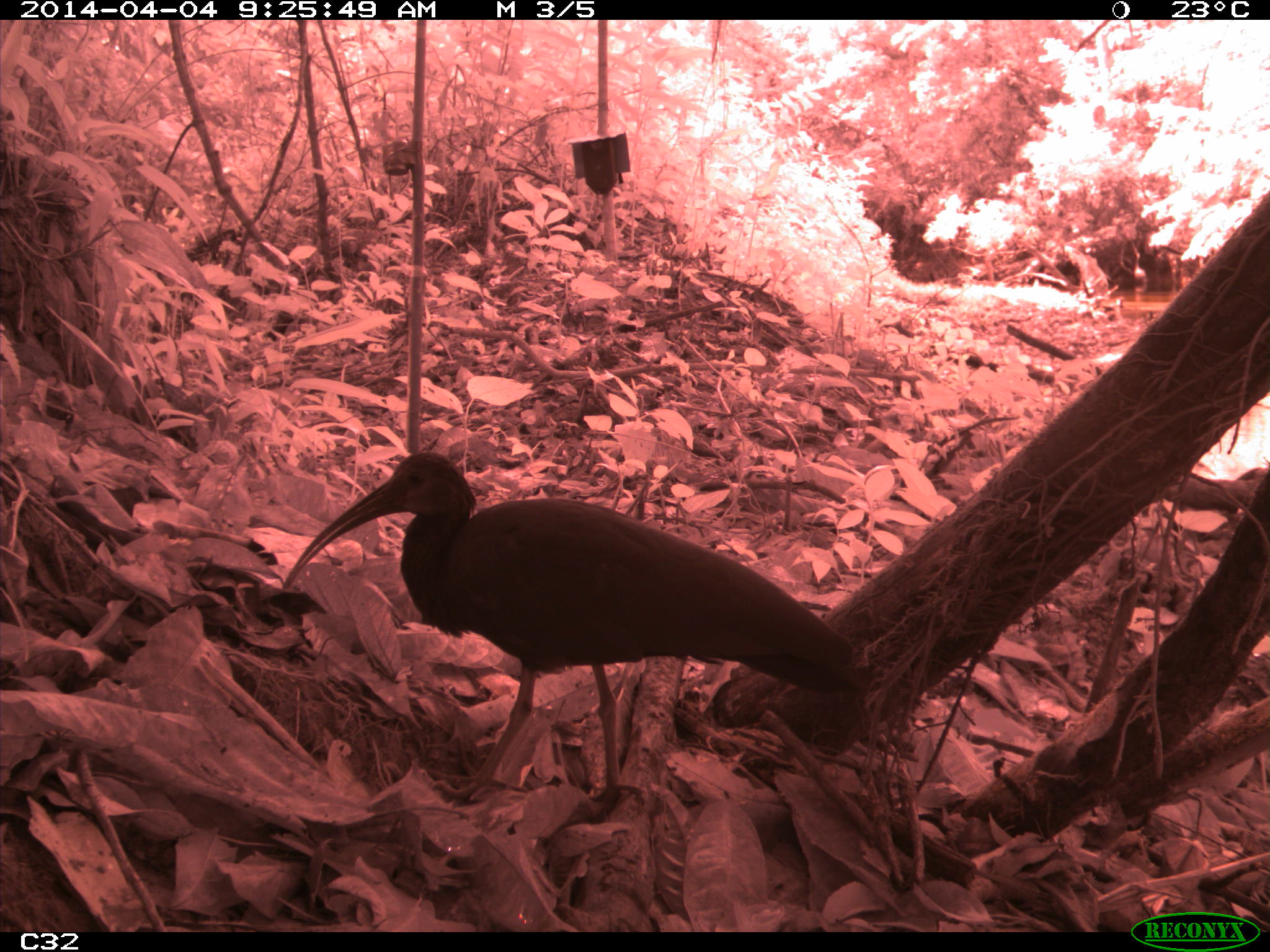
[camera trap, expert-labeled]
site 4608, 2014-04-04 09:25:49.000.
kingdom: Animalia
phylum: Chordata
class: Aves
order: Pelecaniformes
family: Threskiornithidae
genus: Mesembrinibis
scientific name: Mesembrinibis cayennensis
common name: green ibis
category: mesembrinis cayannensis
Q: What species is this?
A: Mesembrinis cayannensis (green ibis) (Mesembrinibis cayennensis).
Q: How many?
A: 2.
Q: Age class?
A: Adult.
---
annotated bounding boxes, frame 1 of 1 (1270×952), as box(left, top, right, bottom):
mesembrinis cayannensis: box(280, 449, 867, 825)